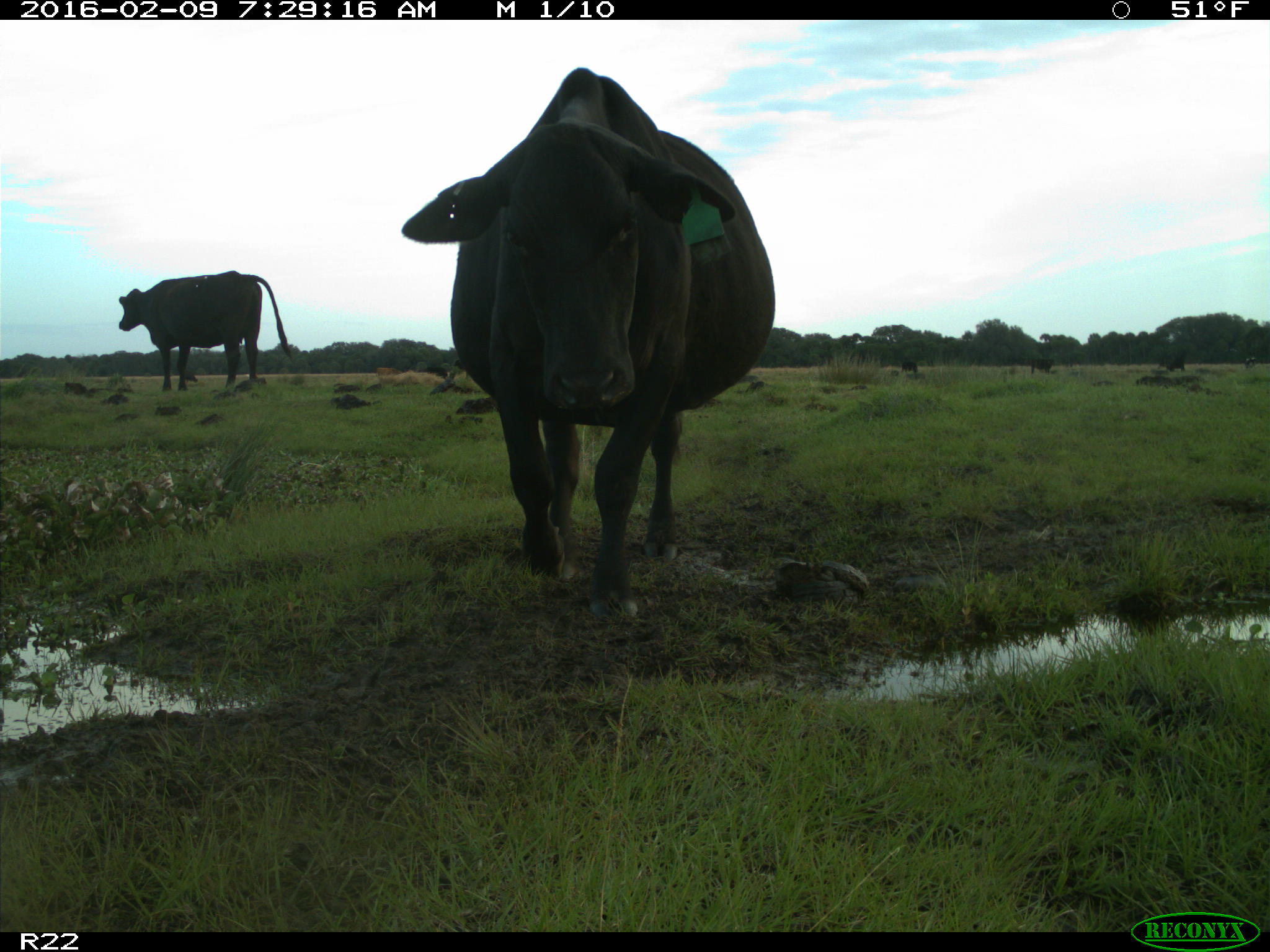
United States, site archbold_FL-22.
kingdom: Animalia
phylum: Chordata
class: Mammalia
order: Artiodactyla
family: Bovidae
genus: Bos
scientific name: Bos taurus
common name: domestic cow